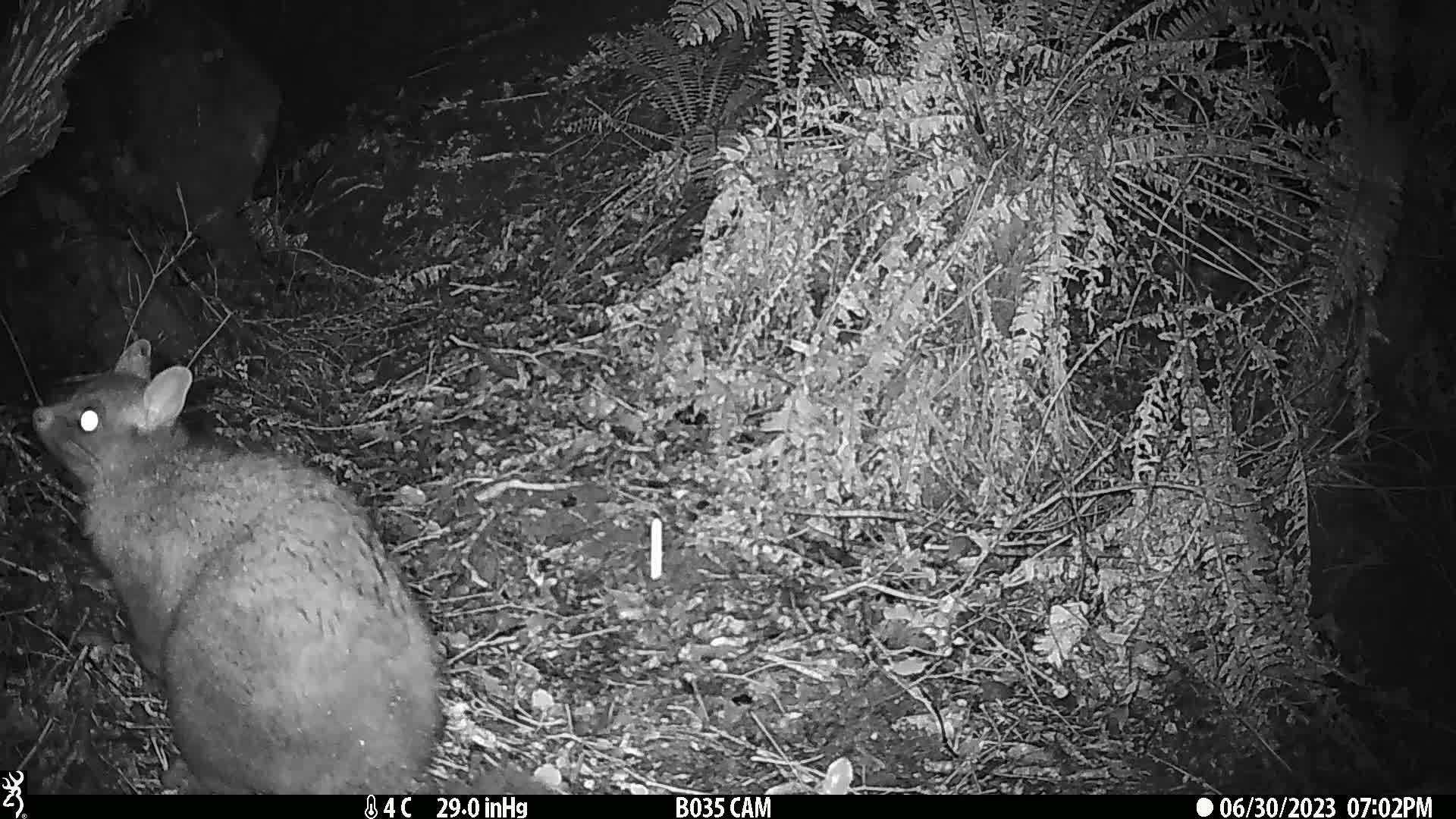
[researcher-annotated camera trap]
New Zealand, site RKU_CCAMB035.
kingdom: Animalia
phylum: Chordata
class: Mammalia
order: Diprotodontia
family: Phalangeridae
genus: Trichosurus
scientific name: Trichosurus vulpecula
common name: common brushtail possum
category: possum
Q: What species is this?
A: Possum (common brushtail possum) (Trichosurus vulpecula).